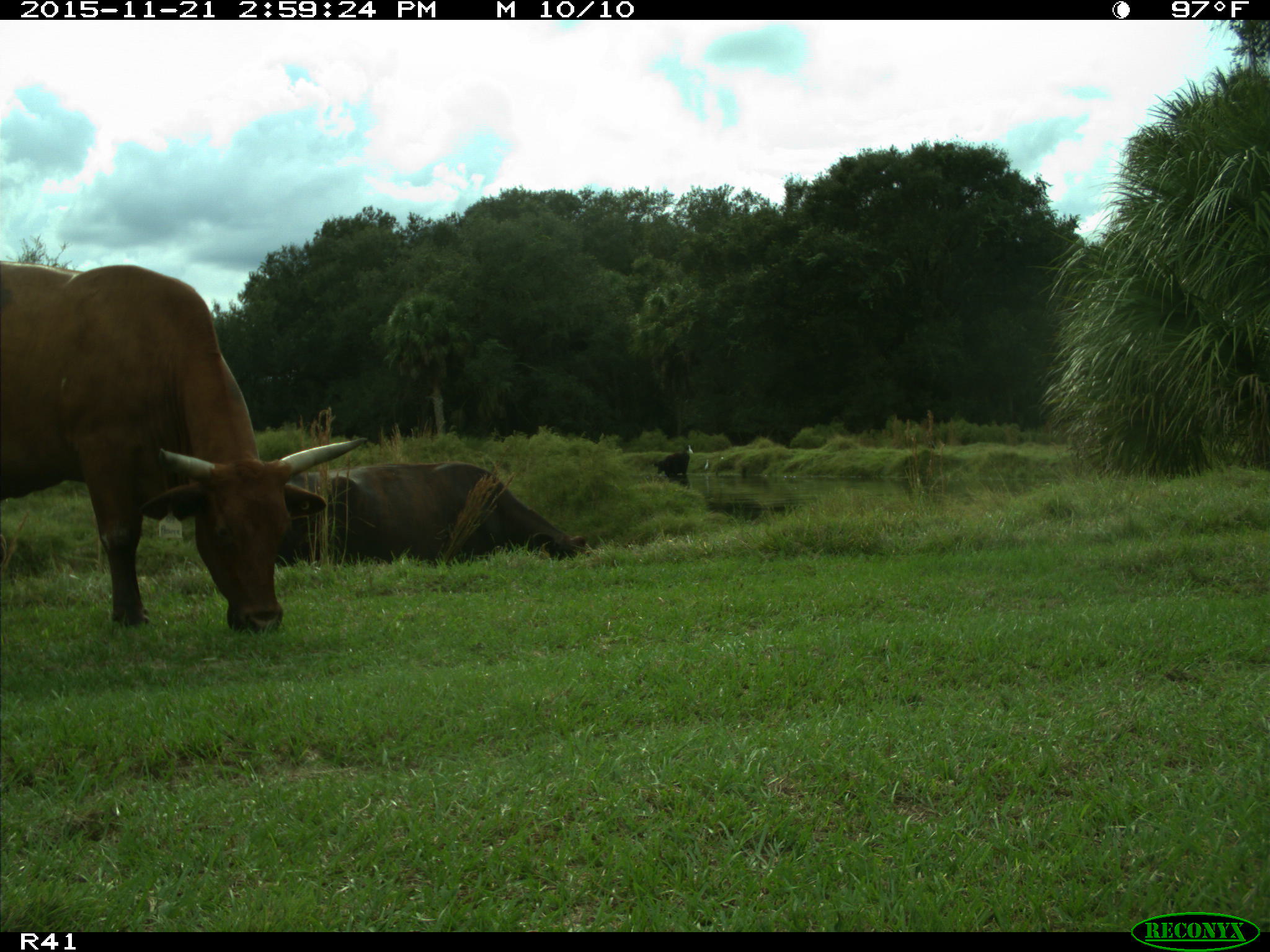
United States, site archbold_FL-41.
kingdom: Animalia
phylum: Chordata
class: Mammalia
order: Artiodactyla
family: Bovidae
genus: Bos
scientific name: Bos taurus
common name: domestic cow